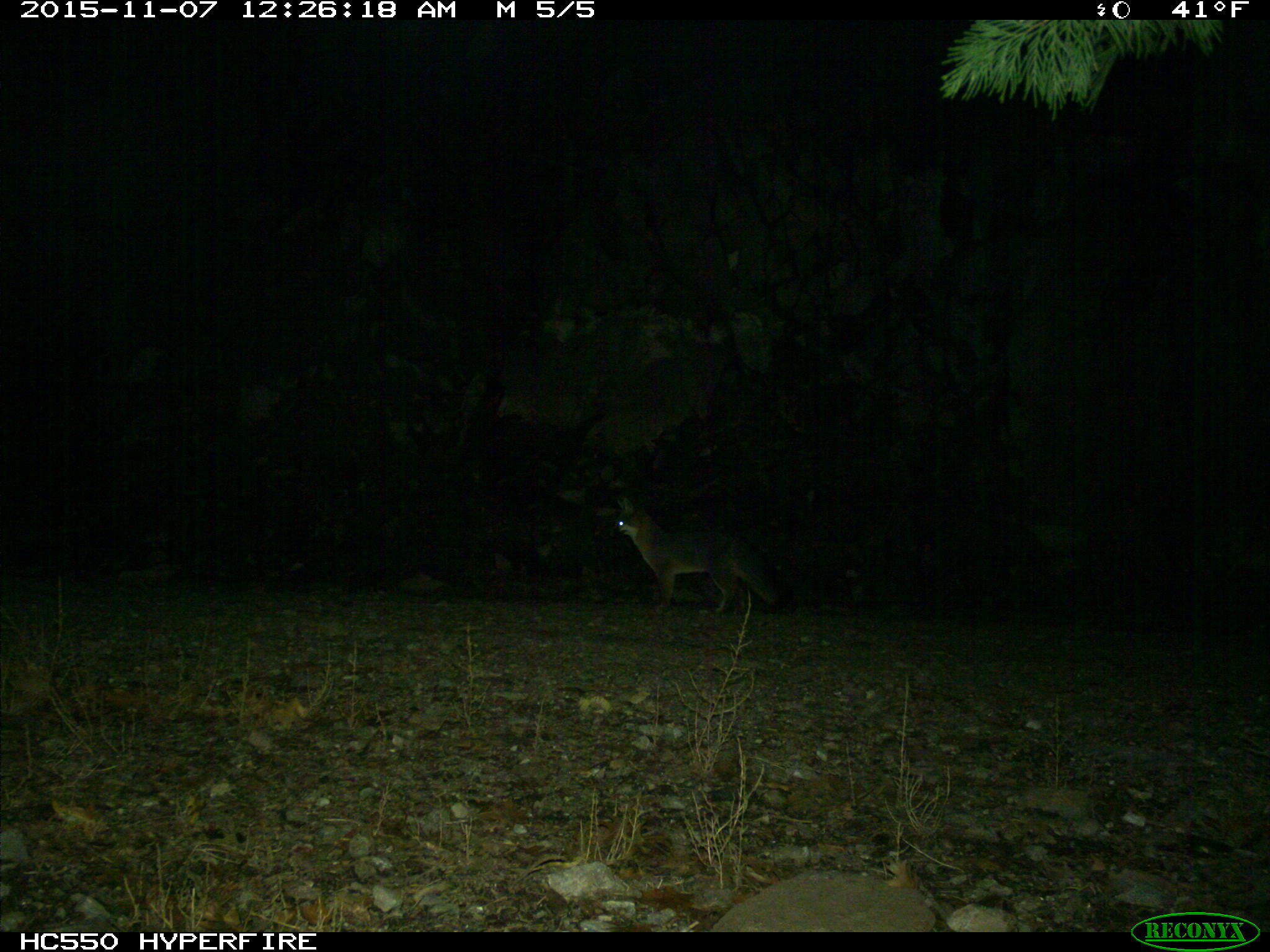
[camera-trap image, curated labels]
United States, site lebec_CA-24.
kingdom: Animalia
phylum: Chordata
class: Mammalia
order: Carnivora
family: Canidae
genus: Urocyon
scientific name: Urocyon cinereoargenteus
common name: gray fox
Urocyon cinereoargenteus (gray fox).